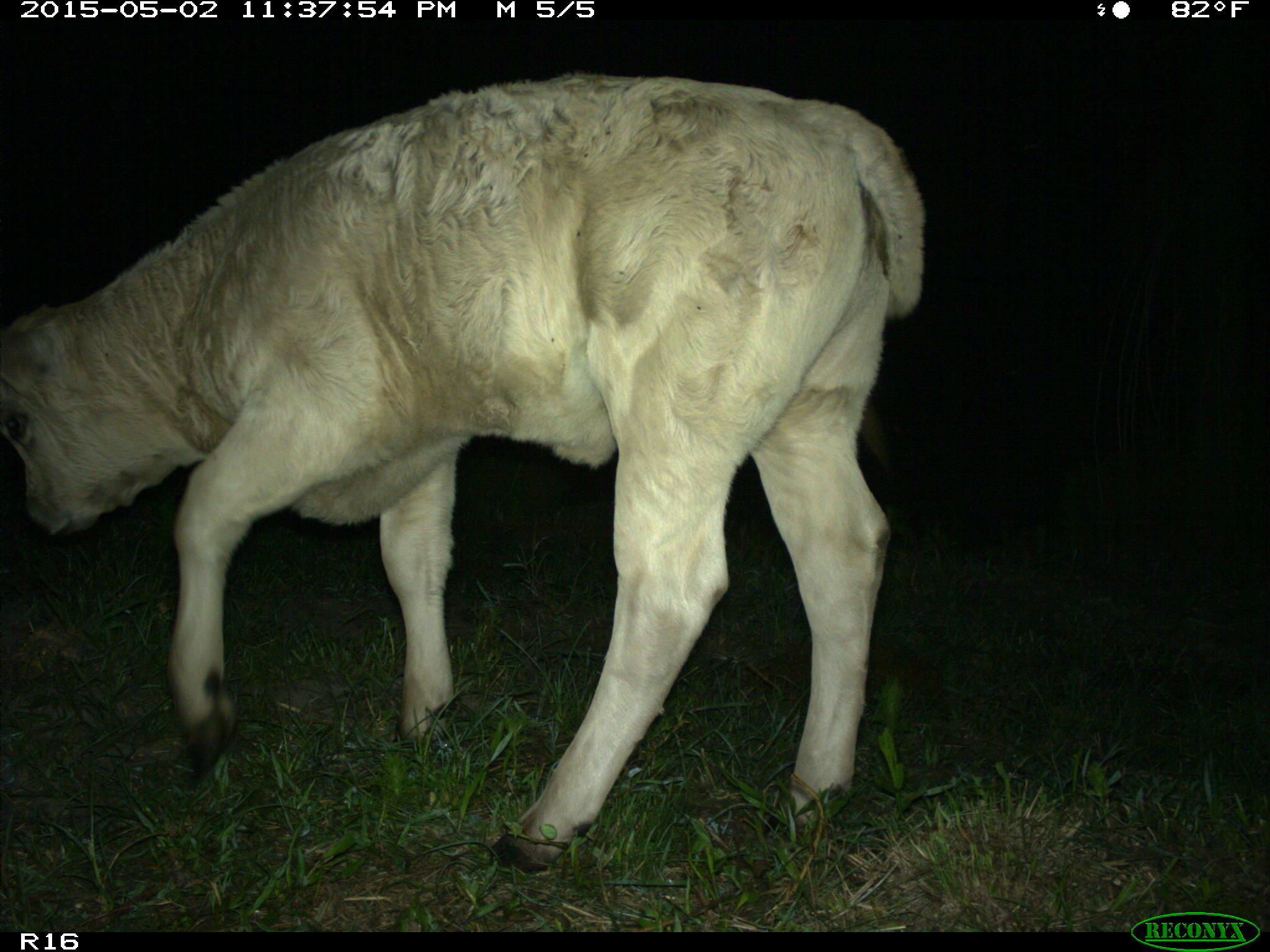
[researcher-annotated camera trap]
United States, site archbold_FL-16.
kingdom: Animalia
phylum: Chordata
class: Mammalia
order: Artiodactyla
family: Bovidae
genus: Bos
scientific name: Bos taurus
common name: domestic cow